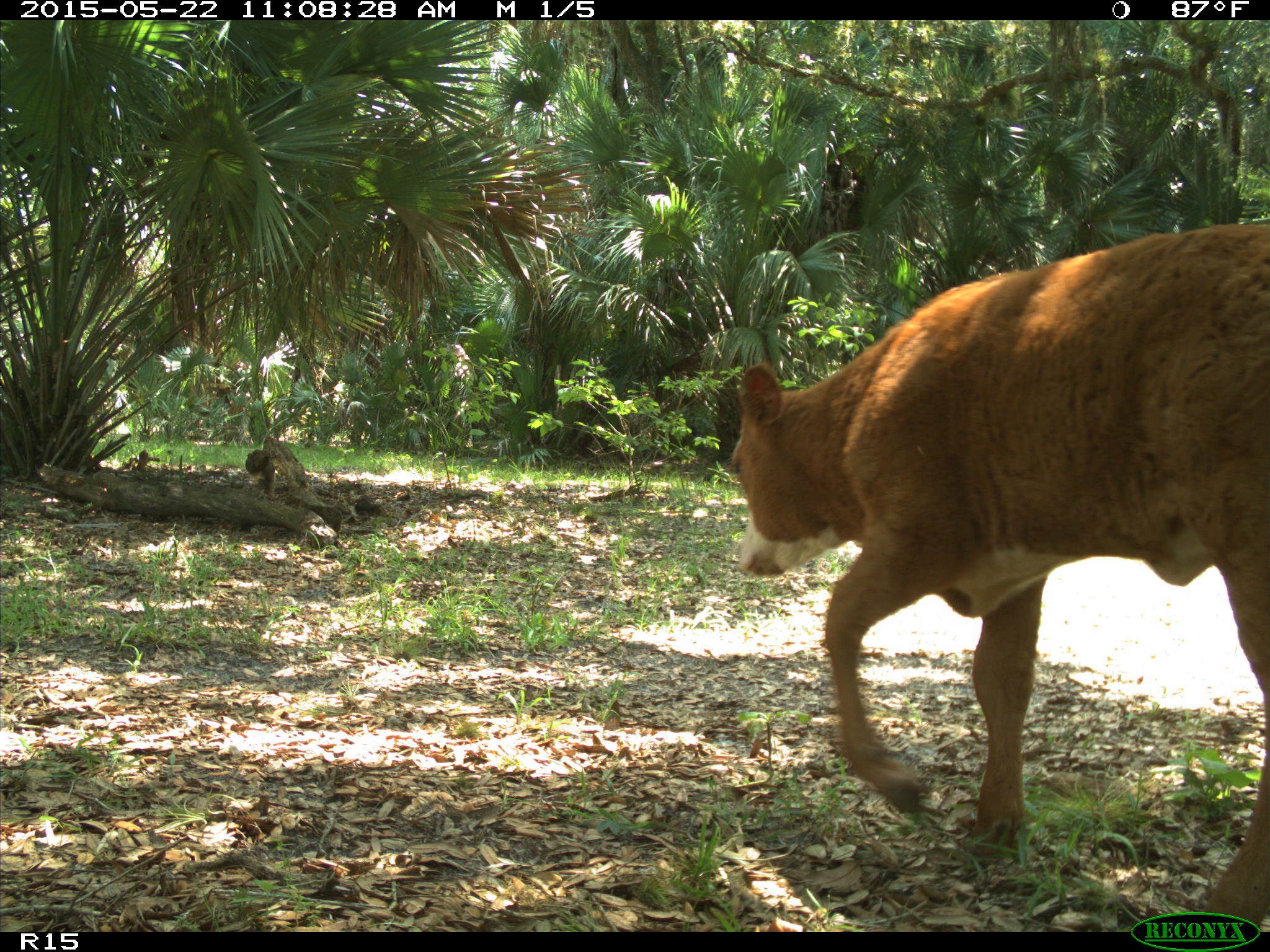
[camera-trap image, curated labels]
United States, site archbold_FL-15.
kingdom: Animalia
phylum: Chordata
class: Mammalia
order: Artiodactyla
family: Bovidae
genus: Bos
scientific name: Bos taurus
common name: domestic cow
Bos taurus (domestic cow).